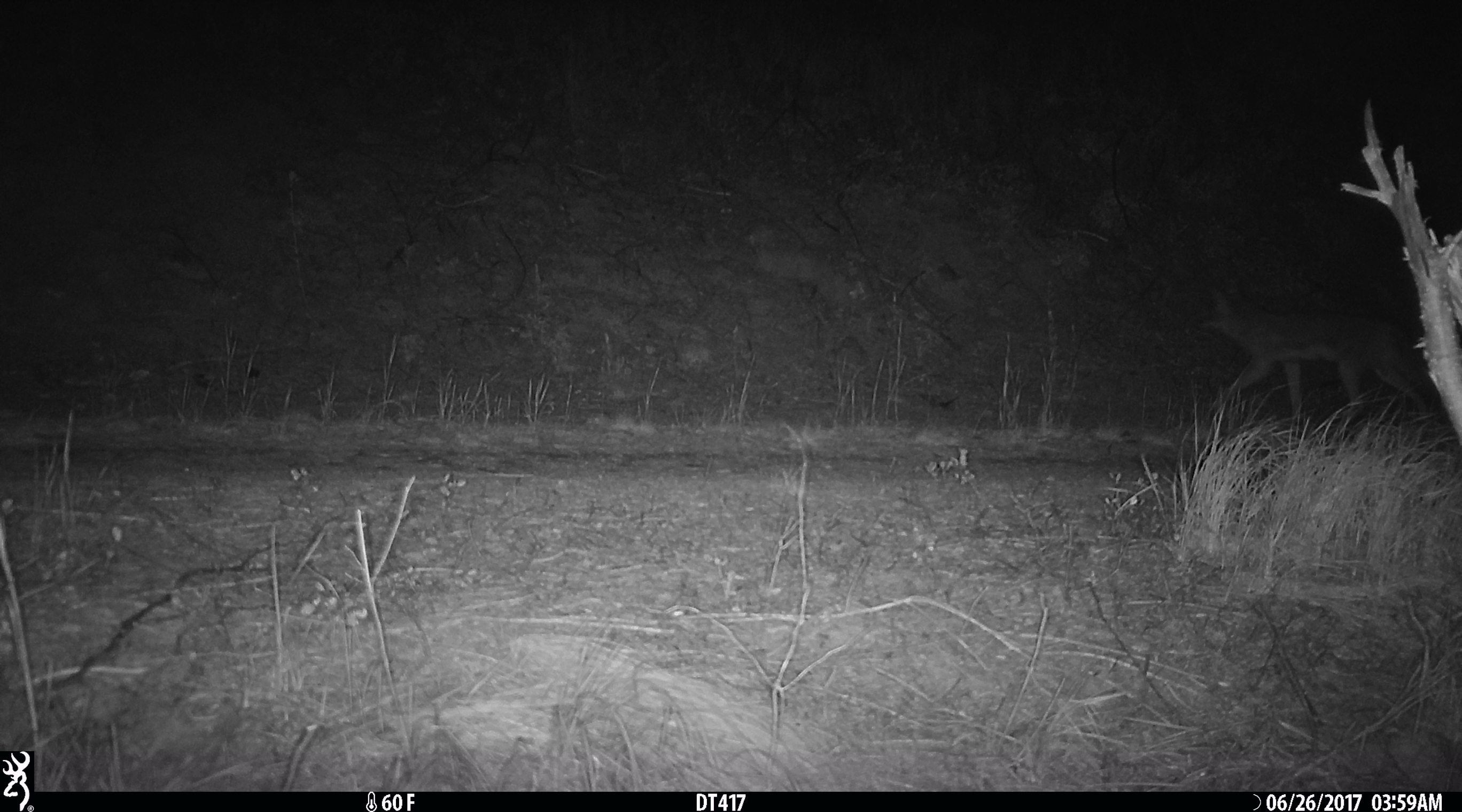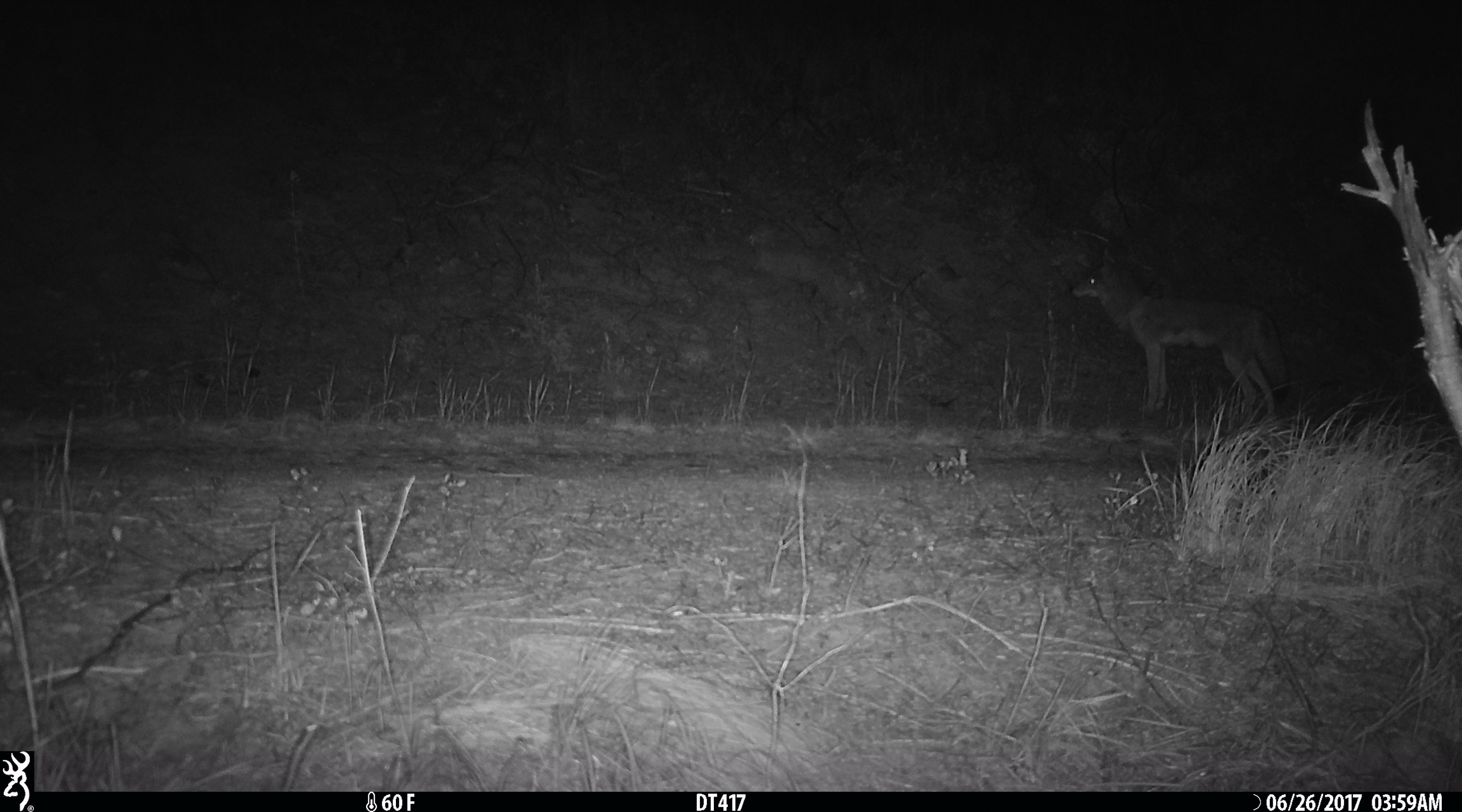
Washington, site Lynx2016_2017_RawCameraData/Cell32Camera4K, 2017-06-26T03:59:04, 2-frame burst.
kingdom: Animalia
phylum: Chordata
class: Mammalia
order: Carnivora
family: Canidae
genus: Canis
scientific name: Canis latrans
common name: coyote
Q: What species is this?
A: Canis latrans (coyote).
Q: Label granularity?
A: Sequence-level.